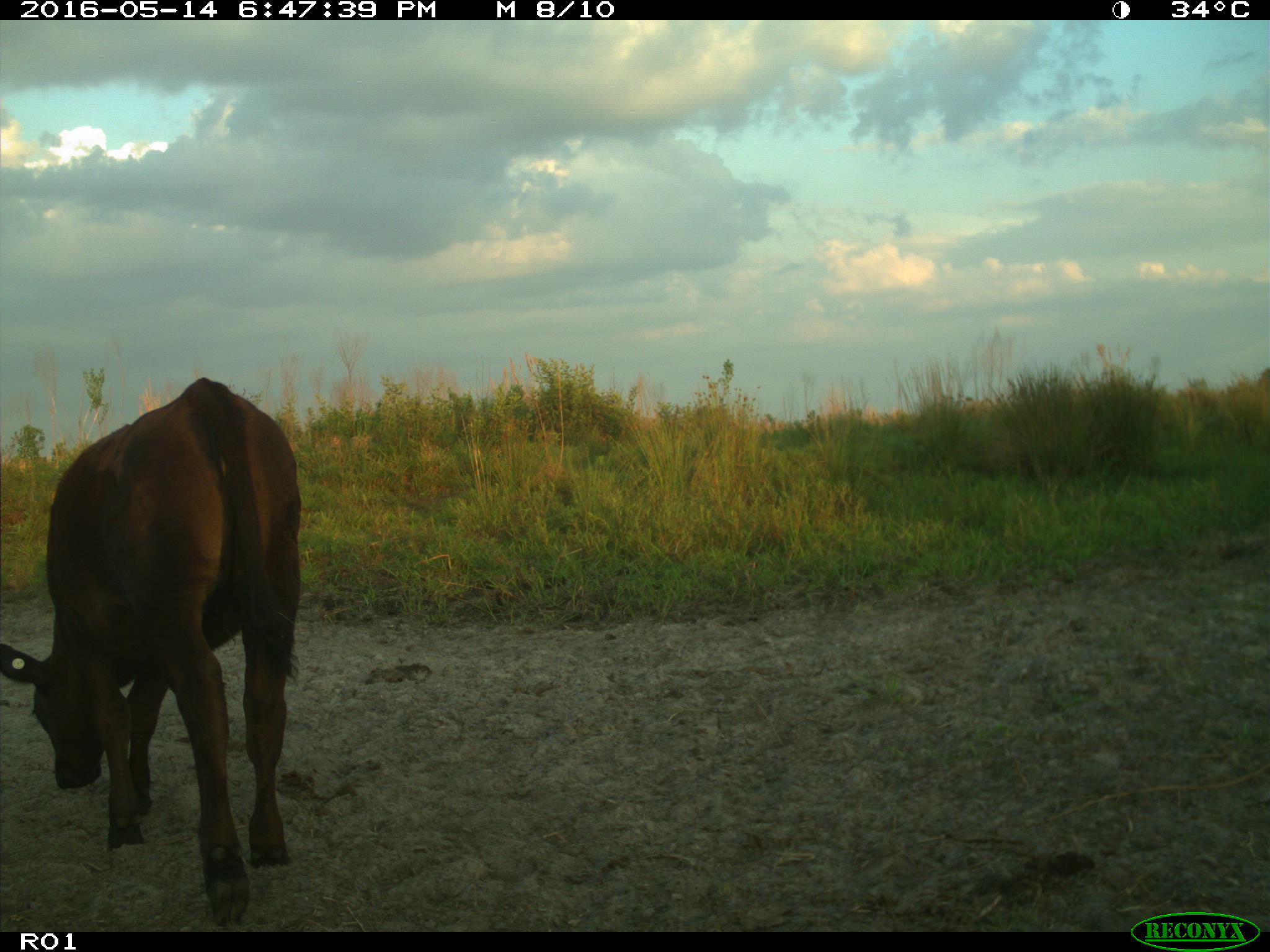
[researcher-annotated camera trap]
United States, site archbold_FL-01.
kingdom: Animalia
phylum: Chordata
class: Mammalia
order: Artiodactyla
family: Bovidae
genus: Bos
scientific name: Bos taurus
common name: domestic cow